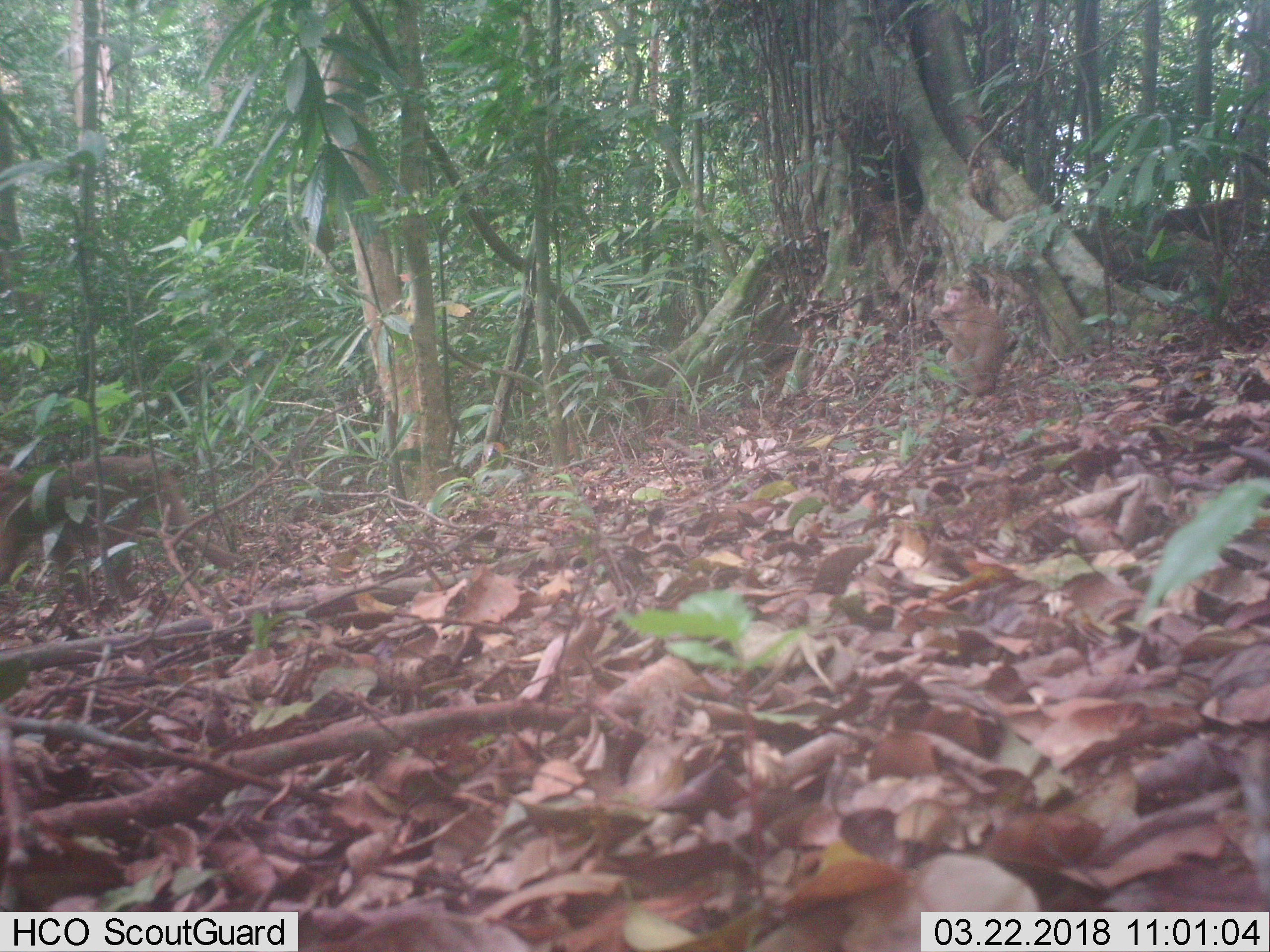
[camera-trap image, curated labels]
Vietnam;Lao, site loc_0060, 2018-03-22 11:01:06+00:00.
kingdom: Animalia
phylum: Chordata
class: Mammalia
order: Primates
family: Cercopithecidae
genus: Macaca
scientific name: Macaca nemestrina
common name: pig-tailed macaque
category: pig tailed macaque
Pig tailed macaque (pig-tailed macaque) (Macaca nemestrina). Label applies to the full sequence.